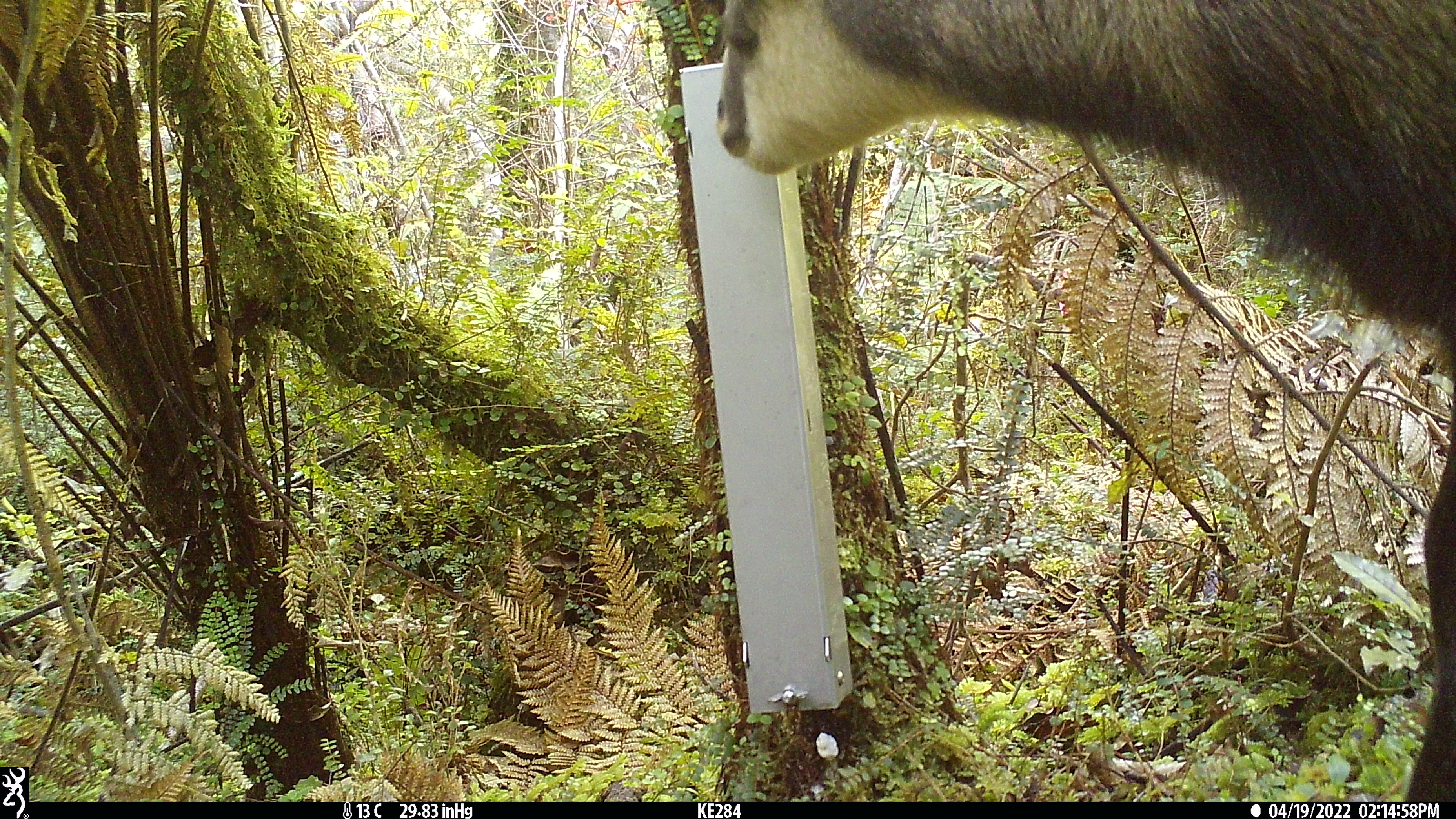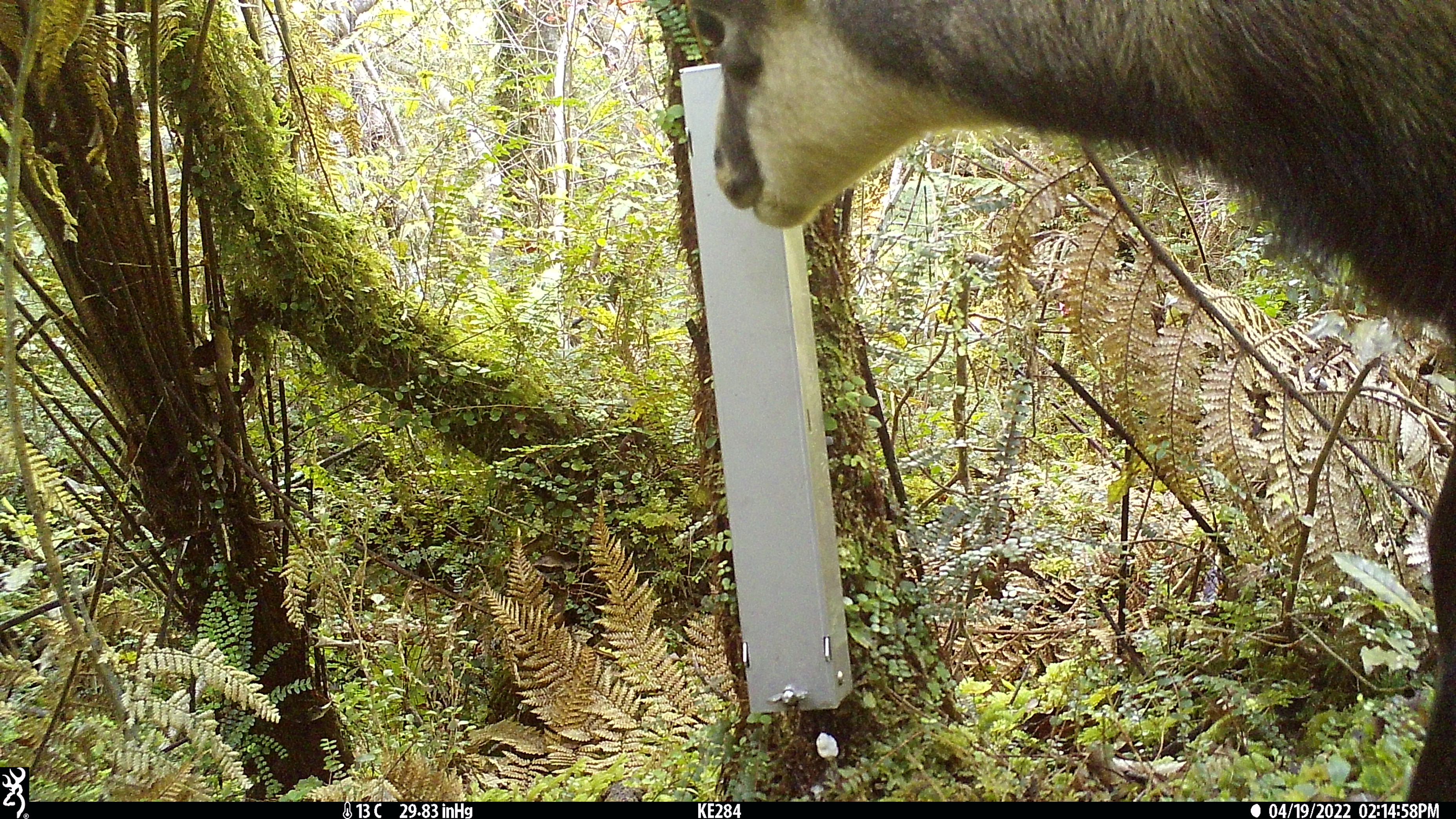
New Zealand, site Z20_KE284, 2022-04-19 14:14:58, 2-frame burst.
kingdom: Animalia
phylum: Chordata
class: Mammalia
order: Artiodactyla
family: Bovidae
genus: Rupicapra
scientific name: Rupicapra rupicapra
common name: alpine chamois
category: chamois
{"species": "chamois (alpine chamois) (Rupicapra rupicapra)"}